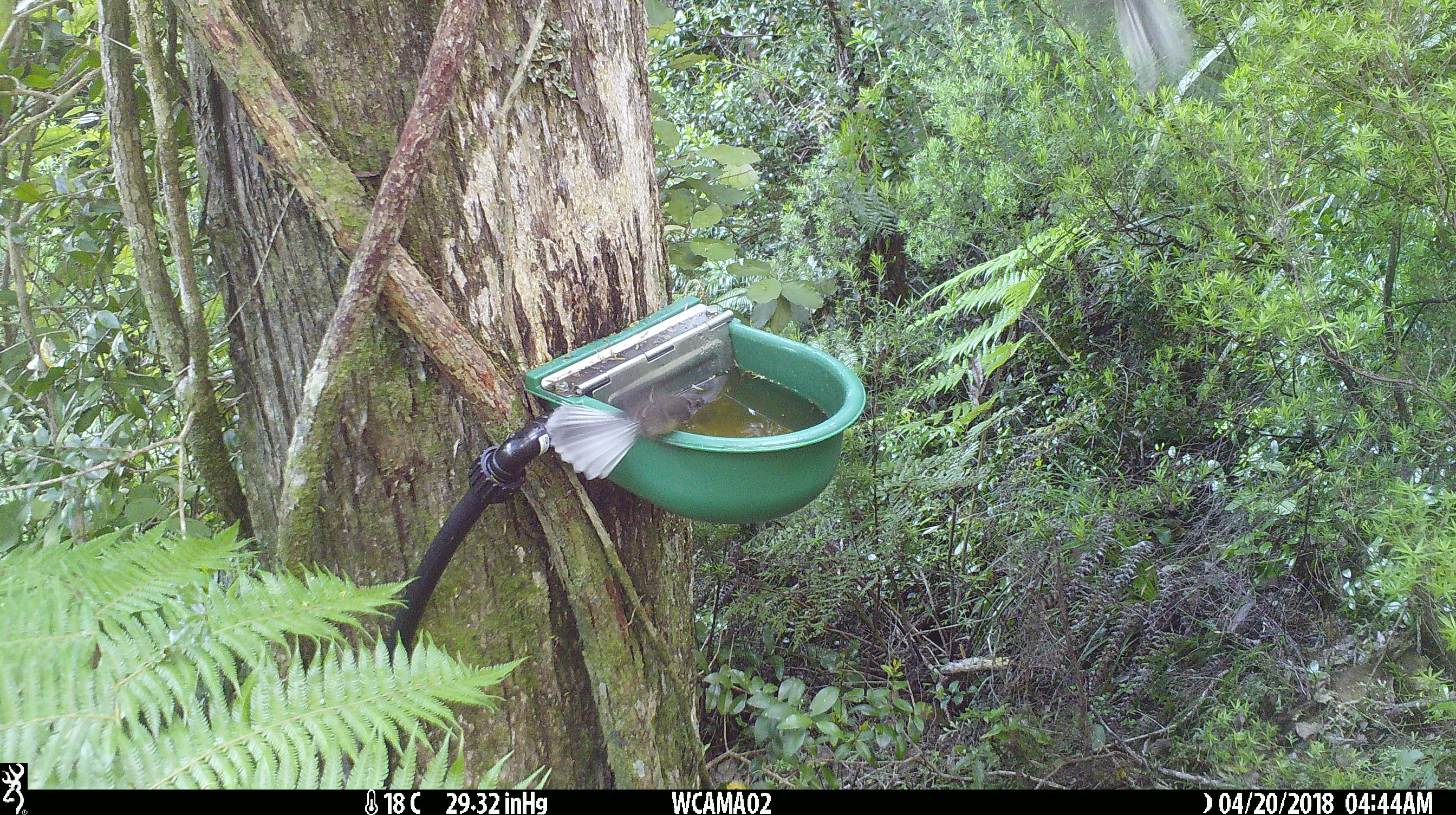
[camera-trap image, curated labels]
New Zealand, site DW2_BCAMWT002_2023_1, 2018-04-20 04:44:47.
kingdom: Animalia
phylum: Chordata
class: Aves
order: Passeriformes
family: Rhipiduridae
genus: Rhipidura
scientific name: Rhipidura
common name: fantails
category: fantail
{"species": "fantail (fantails) (Rhipidura)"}